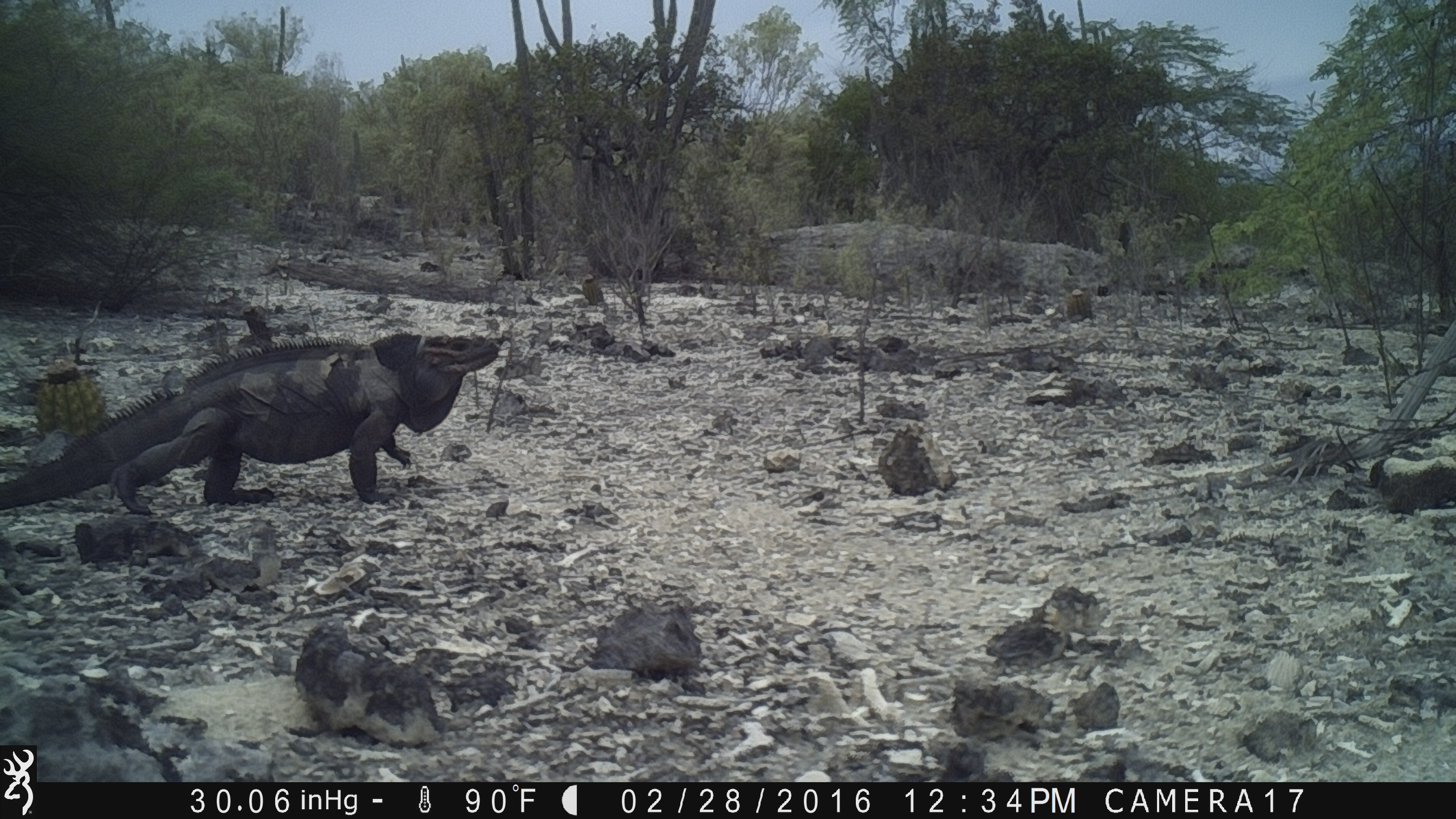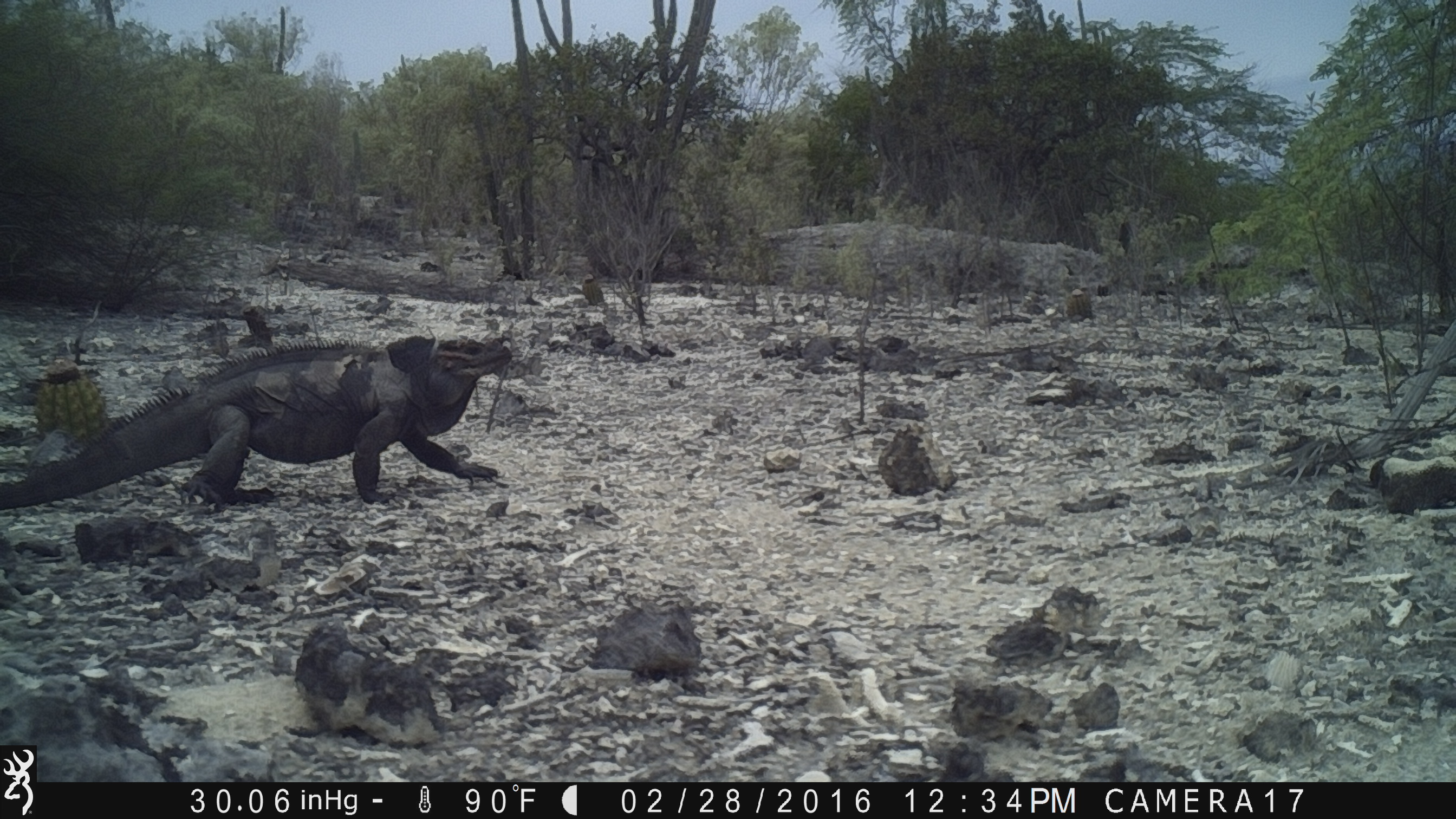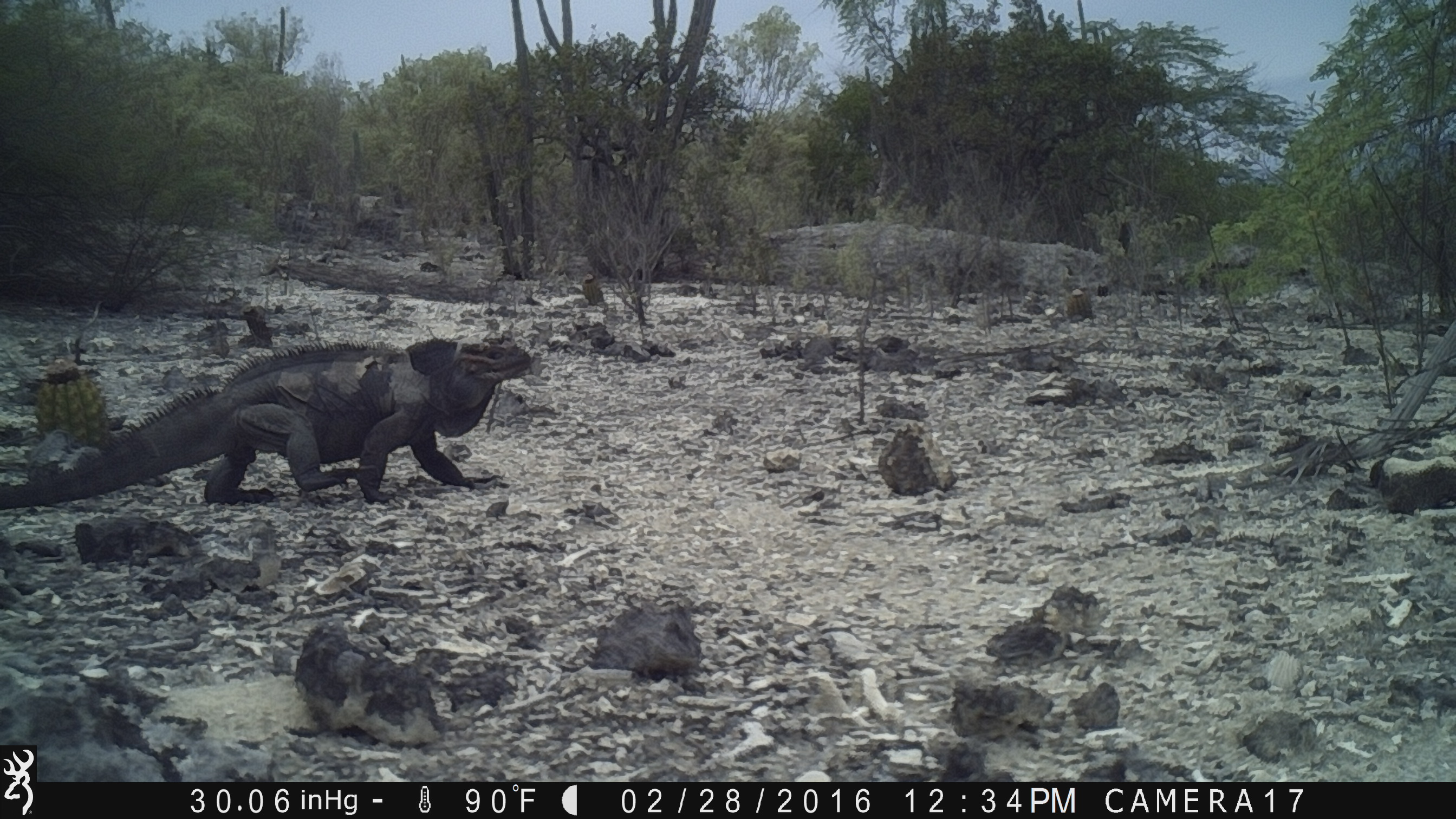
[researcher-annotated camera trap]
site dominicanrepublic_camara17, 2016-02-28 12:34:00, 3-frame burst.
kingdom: Animalia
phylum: Chordata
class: Reptilia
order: Squamata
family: Iguanidae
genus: Iguana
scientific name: Iguana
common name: typical iguanas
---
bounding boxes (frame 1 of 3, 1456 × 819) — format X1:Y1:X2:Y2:
iguana: 0:331:499:522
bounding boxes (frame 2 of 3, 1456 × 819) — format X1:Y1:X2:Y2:
iguana: 0:328:524:514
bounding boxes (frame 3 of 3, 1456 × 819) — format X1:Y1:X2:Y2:
iguana: 0:336:544:528